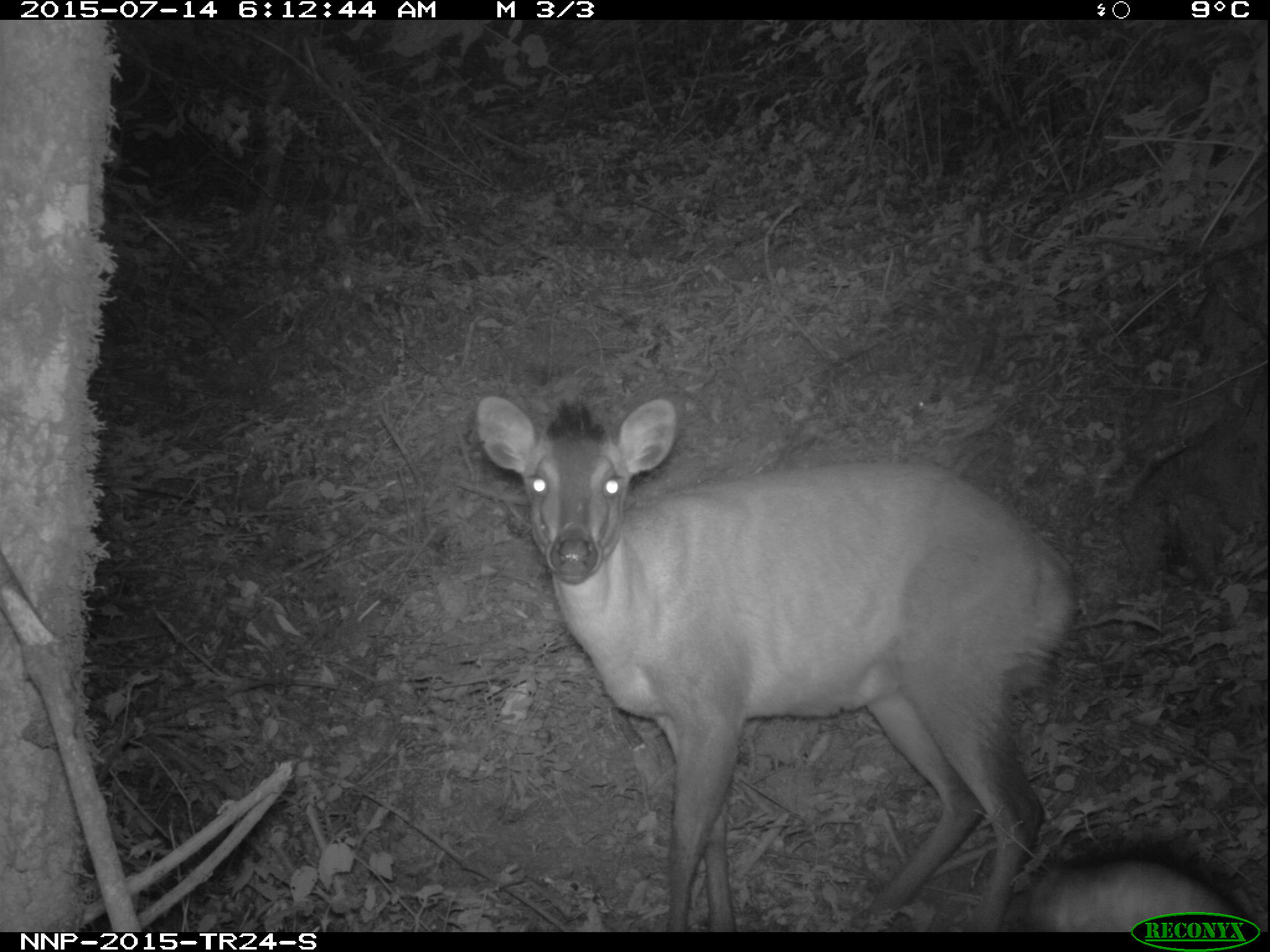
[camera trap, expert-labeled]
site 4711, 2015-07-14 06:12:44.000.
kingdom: Animalia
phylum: Chordata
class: Mammalia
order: Artiodactyla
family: Bovidae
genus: Cephalophus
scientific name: Cephalophus nigrifrons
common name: black-fronted duiker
Cephalophus nigrifrons (black-fronted duiker), count 1.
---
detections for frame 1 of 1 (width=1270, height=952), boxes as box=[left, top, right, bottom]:
cephalophus nigrifrons: box=[472, 393, 1082, 932]; box=[1019, 857, 1249, 932]